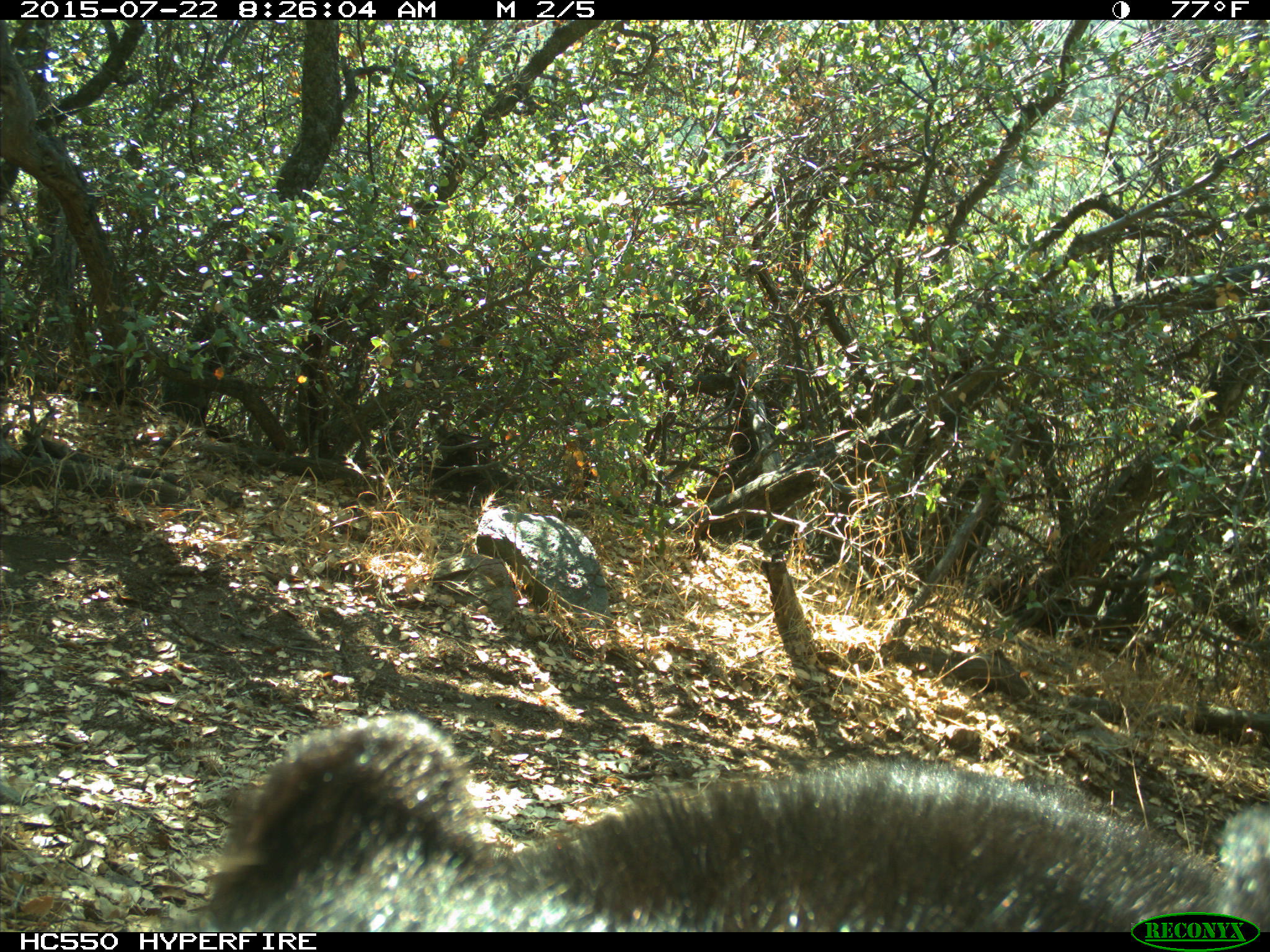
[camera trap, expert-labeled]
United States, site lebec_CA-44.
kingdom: Animalia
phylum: Chordata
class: Mammalia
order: Carnivora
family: Ursidae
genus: Ursus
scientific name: Ursus americanus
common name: american black bear